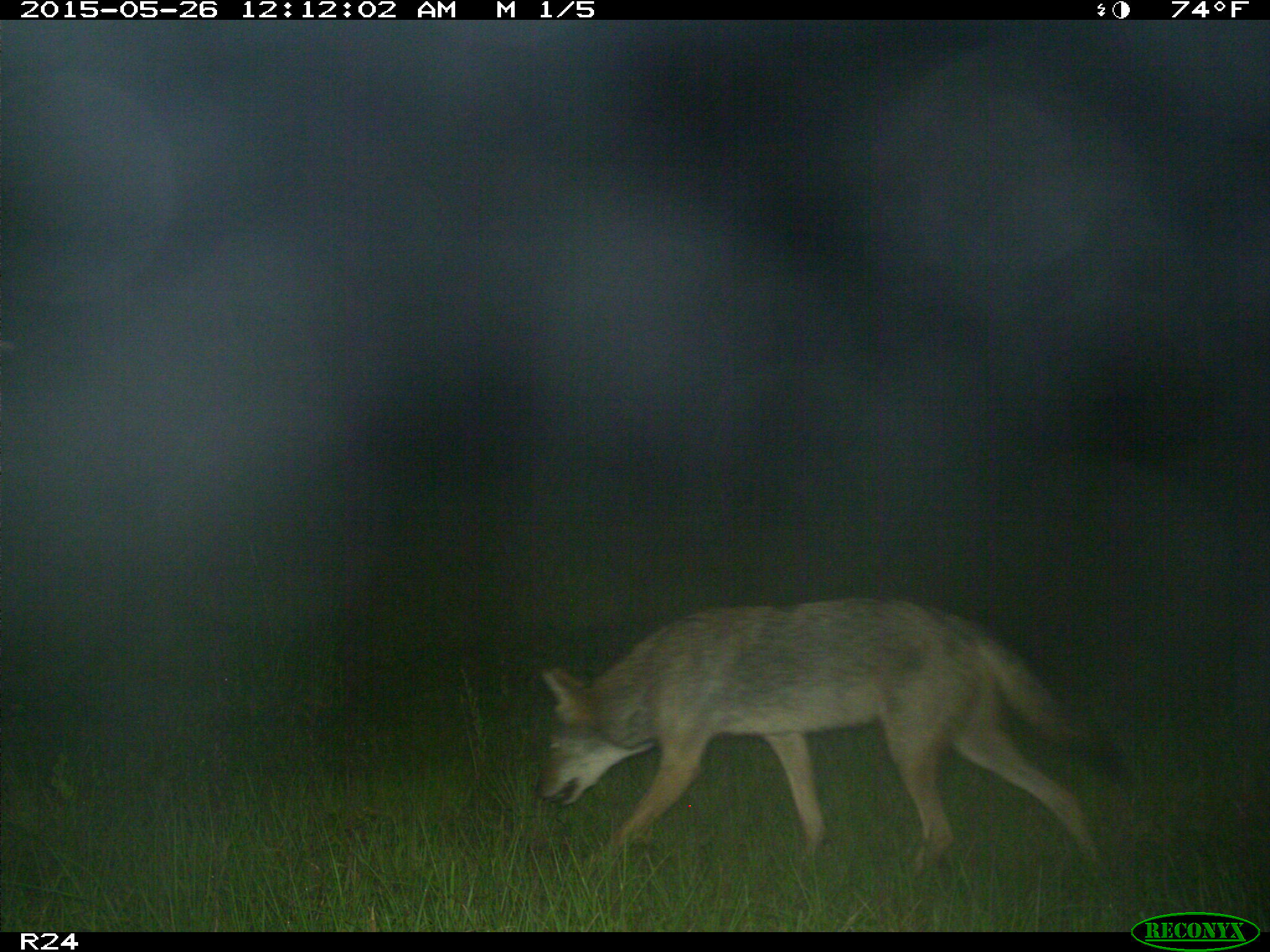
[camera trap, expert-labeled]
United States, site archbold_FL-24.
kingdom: Animalia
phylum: Chordata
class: Mammalia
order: Artiodactyla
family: Suidae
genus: Sus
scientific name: Sus scrofa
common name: wild boar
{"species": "Sus scrofa (wild boar)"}